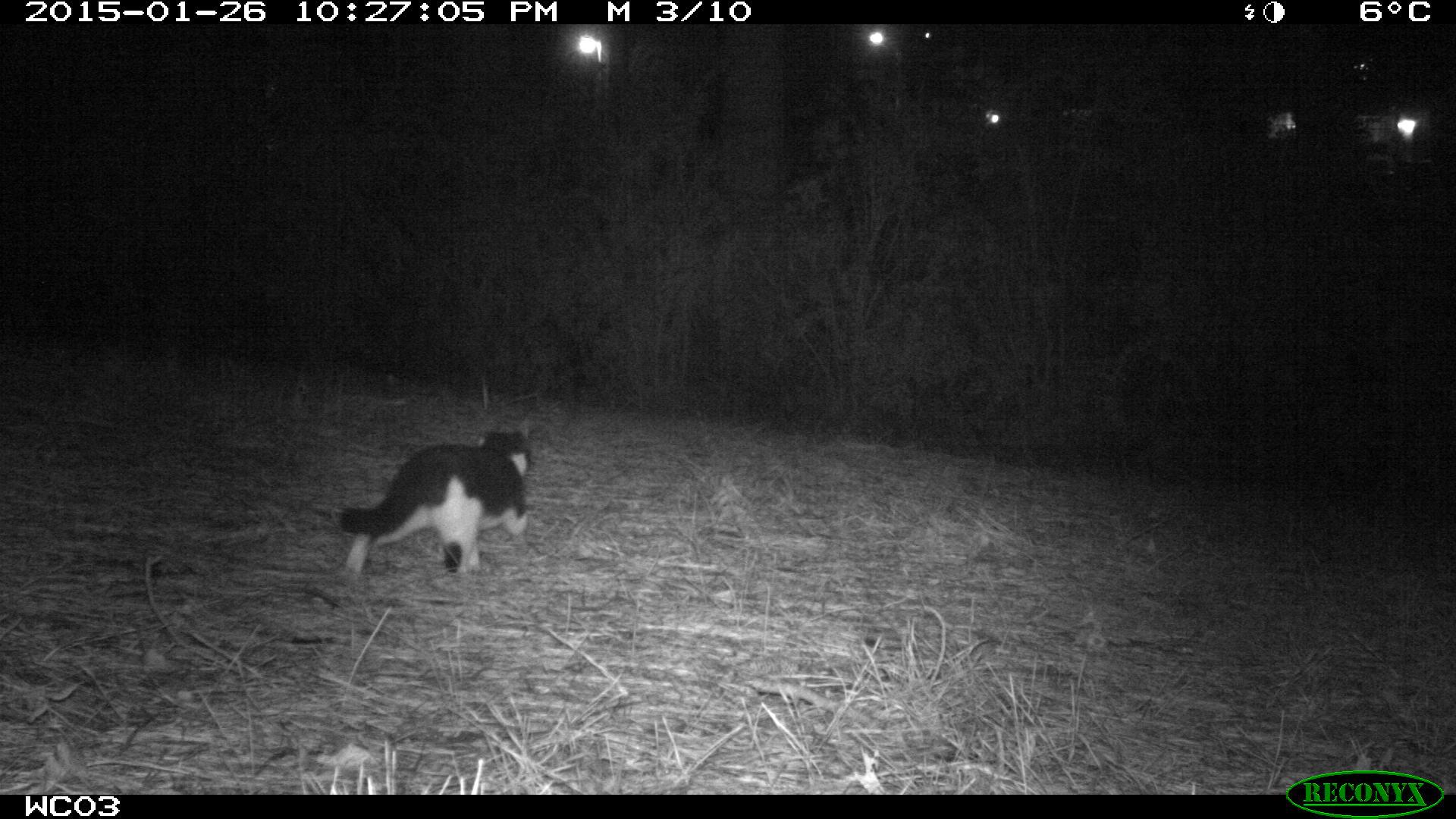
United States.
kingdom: Animalia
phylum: Chordata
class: Mammalia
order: Carnivora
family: Felidae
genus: Felis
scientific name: Felis catus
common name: domestic cat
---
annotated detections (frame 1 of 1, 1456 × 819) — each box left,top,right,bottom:
Domestic Cat: 328,422,535,598